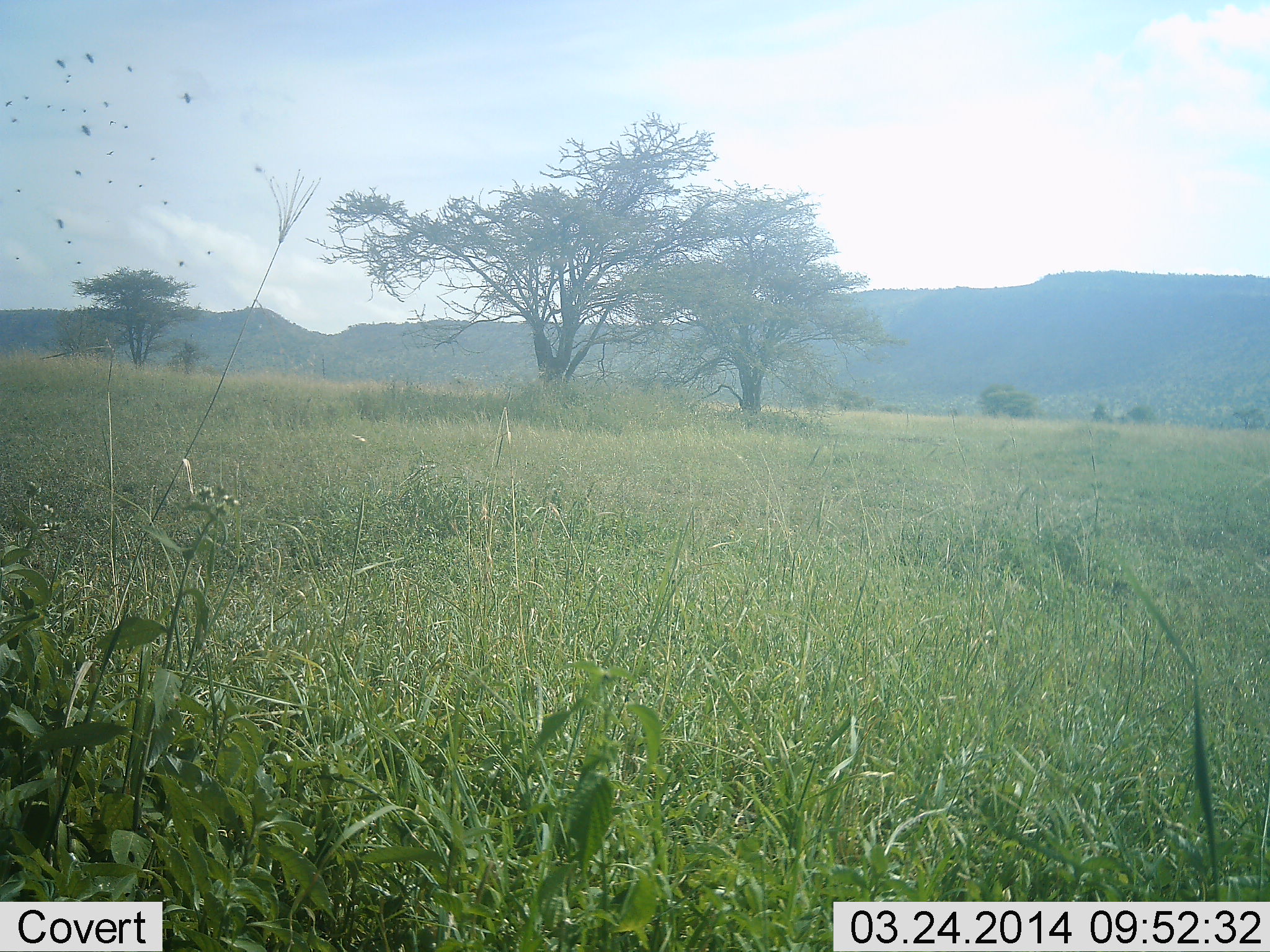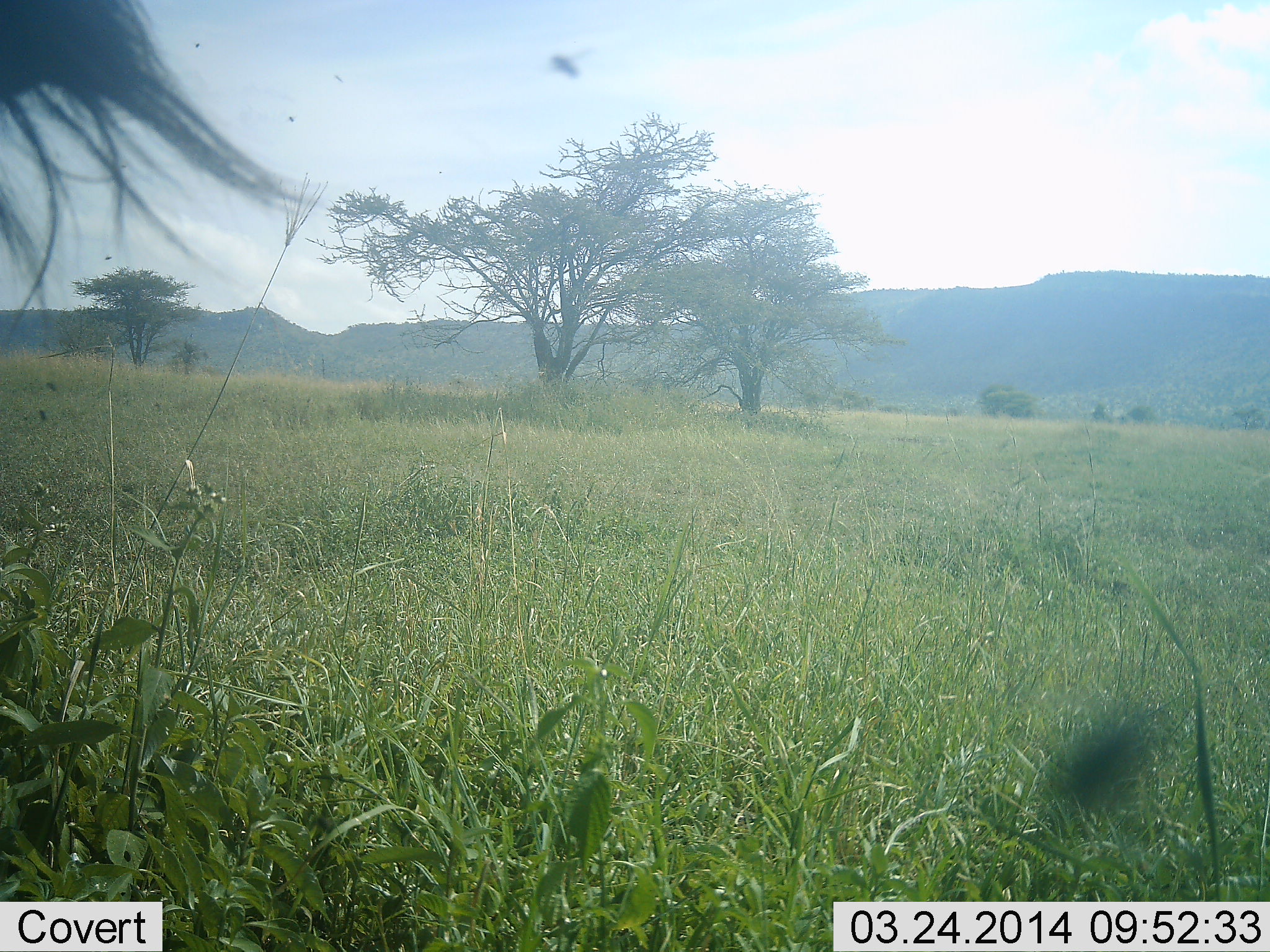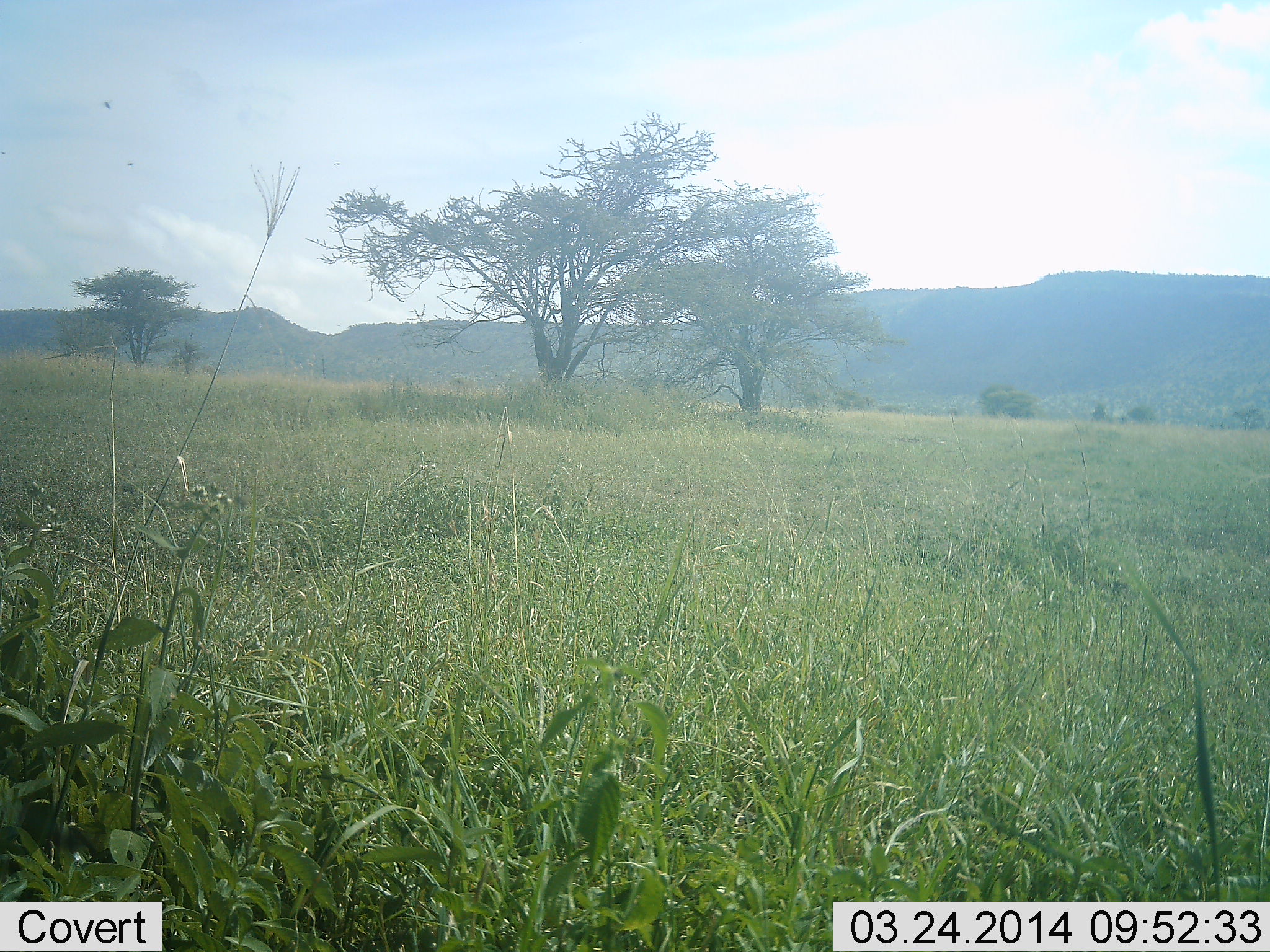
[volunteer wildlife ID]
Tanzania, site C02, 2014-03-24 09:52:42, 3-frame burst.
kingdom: Animalia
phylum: Chordata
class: Mammalia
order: Artiodactyla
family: Bovidae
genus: Connochaetes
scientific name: Connochaetes taurinus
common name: blue wildebeest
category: wildebeest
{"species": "wildebeest (blue wildebeest) (Connochaetes taurinus)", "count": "1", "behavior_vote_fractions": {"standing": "20%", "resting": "0%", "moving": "80%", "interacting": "0%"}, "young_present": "0%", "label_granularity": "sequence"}